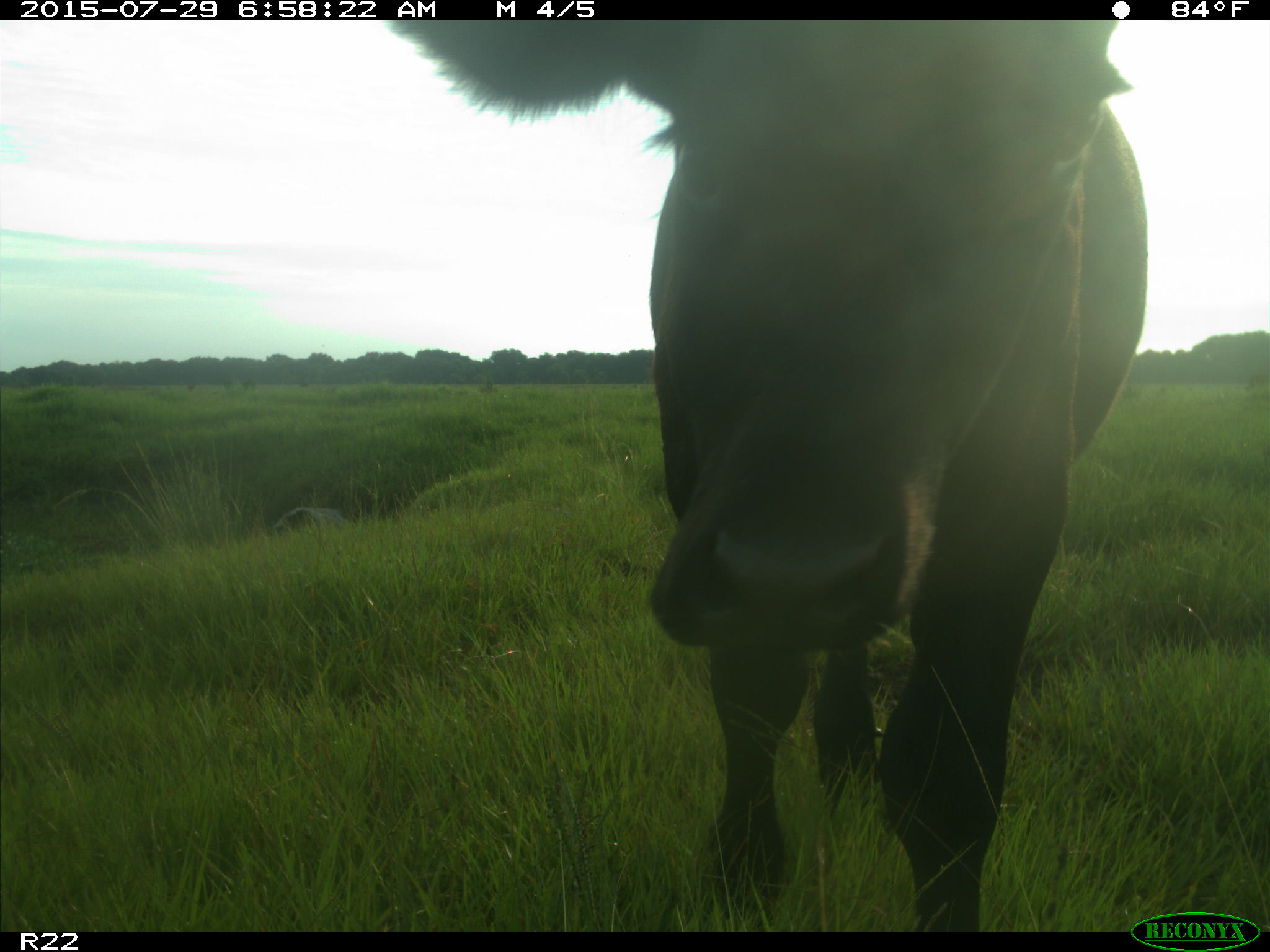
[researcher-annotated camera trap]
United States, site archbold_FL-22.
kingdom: Animalia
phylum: Chordata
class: Mammalia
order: Artiodactyla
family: Bovidae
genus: Bos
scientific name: Bos taurus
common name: domestic cow